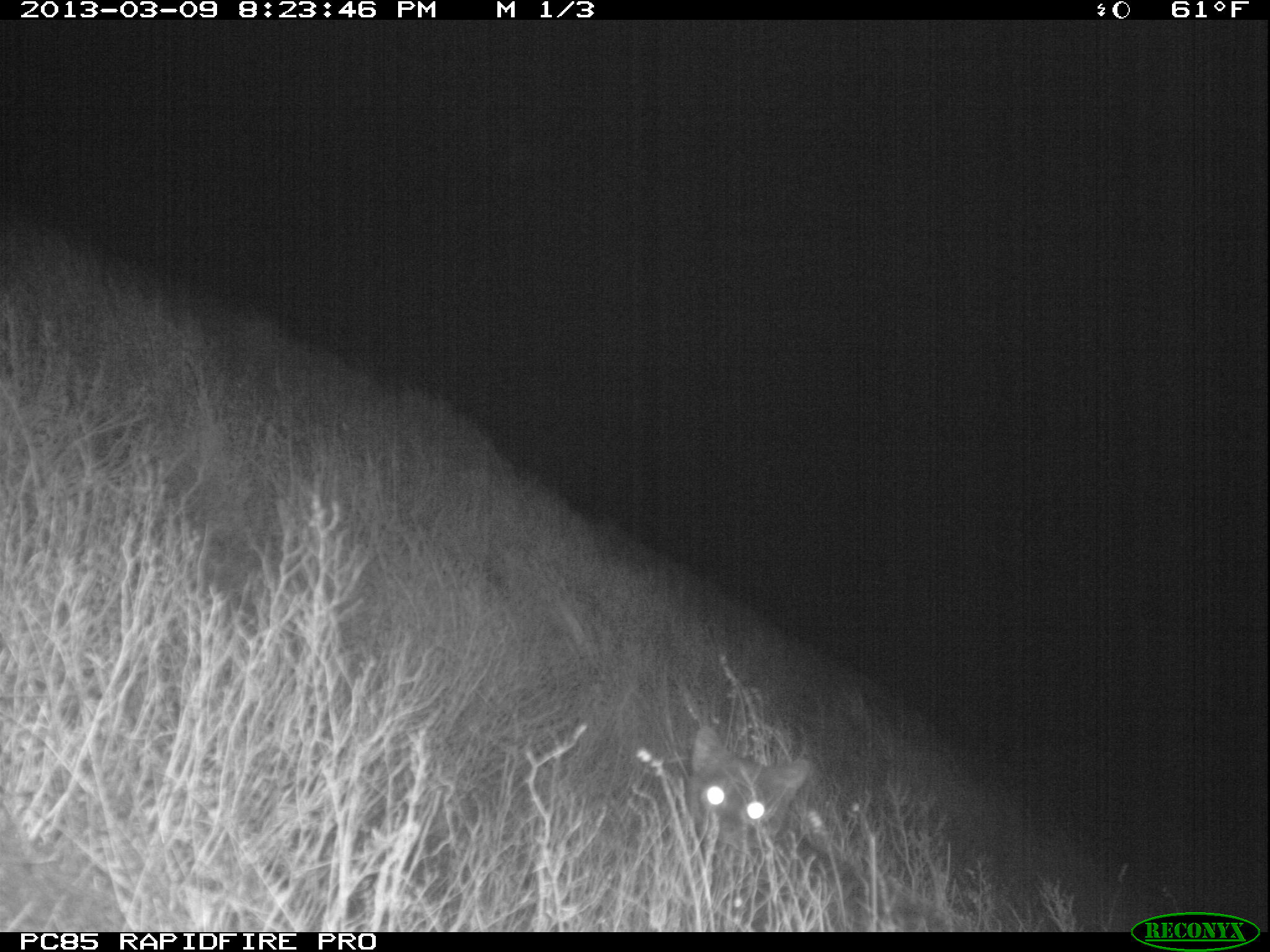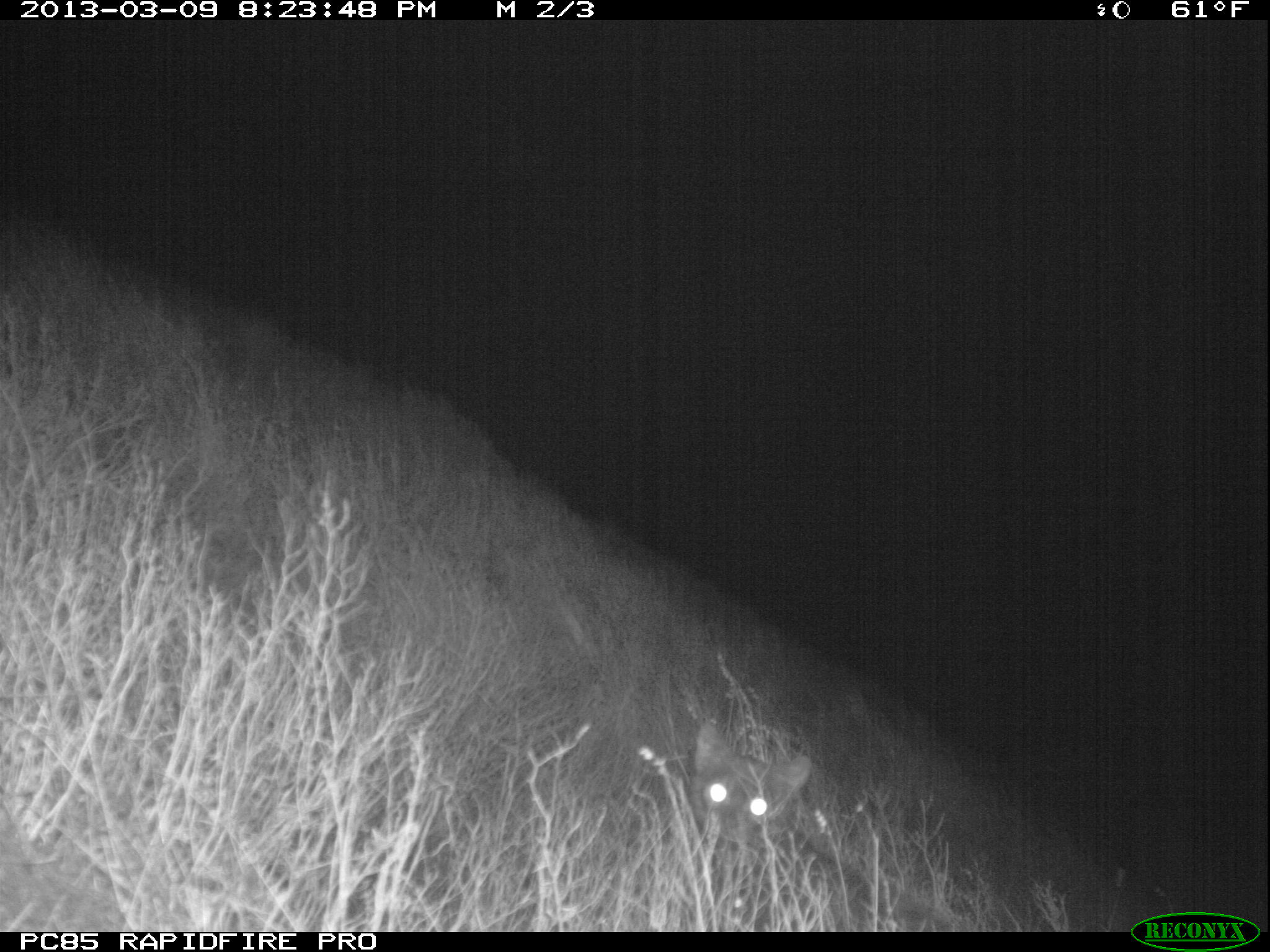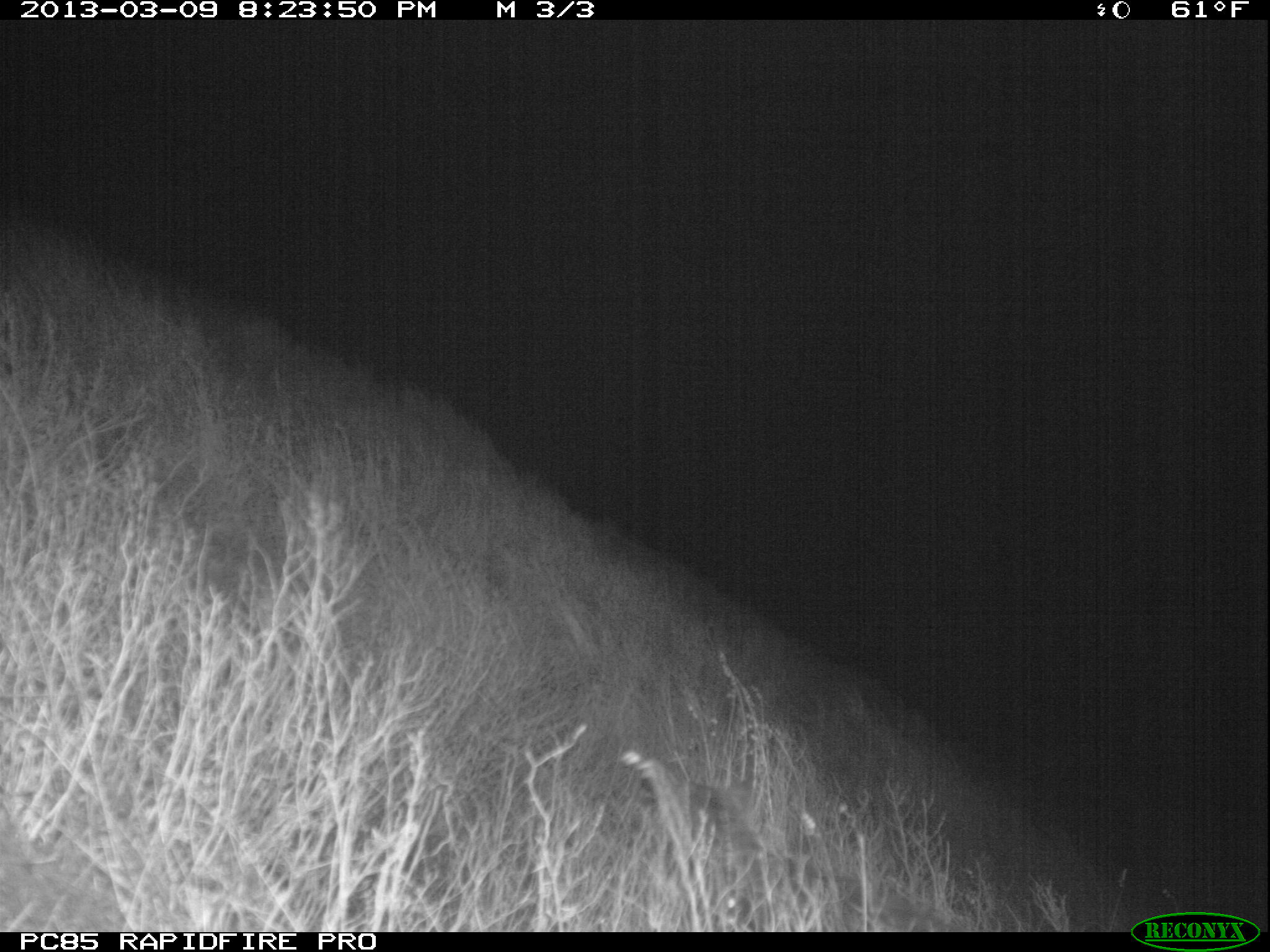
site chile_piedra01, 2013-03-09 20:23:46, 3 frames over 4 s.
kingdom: Animalia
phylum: Chordata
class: Mammalia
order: Carnivora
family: Felidae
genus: Felis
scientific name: Felis catus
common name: cat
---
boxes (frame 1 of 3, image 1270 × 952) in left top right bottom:
cat: 684 725 930 929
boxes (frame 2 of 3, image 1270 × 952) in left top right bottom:
cat: 684 723 915 928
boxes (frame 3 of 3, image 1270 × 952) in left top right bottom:
cat: 642 751 966 932